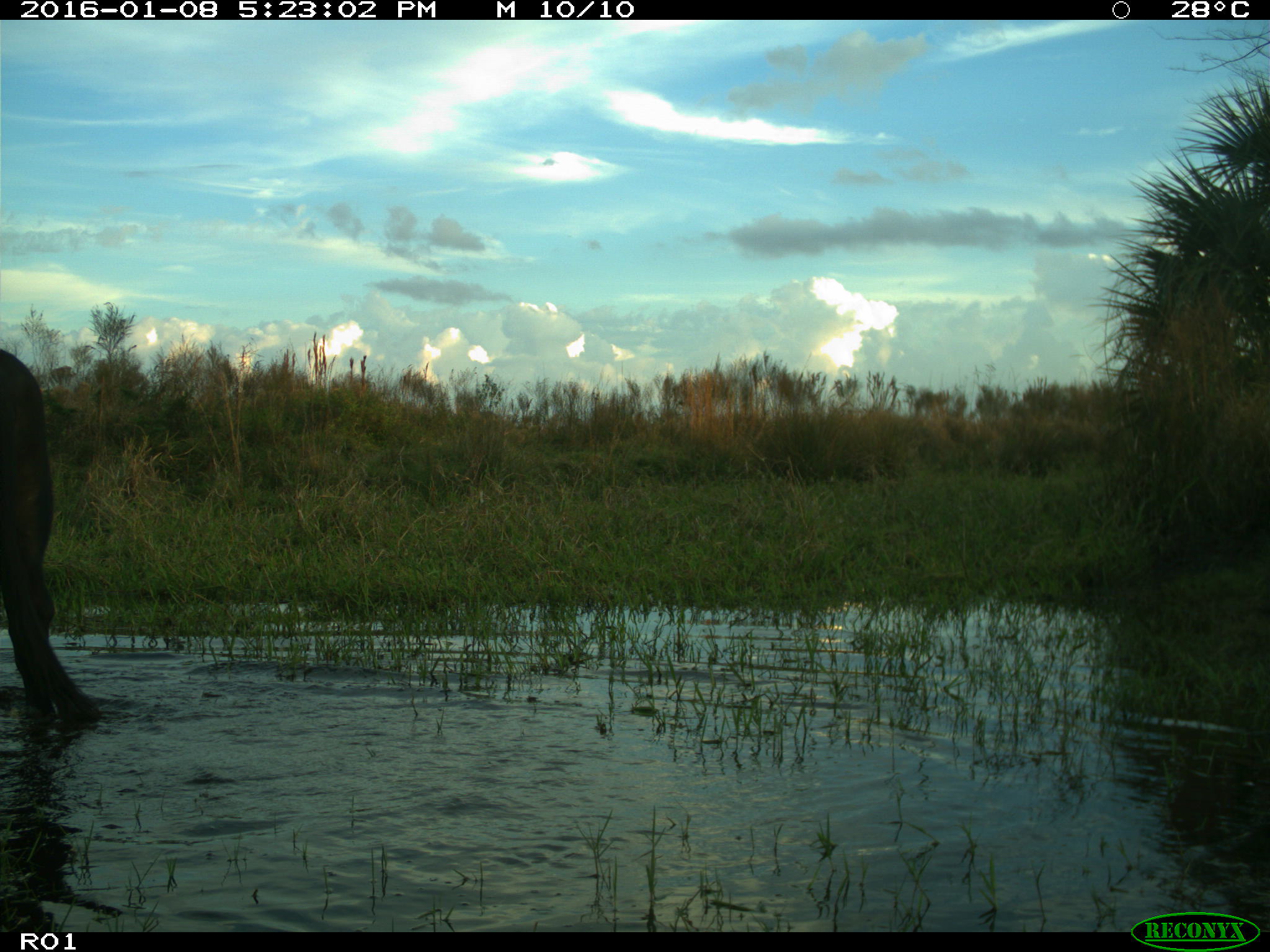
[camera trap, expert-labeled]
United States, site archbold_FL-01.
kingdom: Animalia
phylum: Chordata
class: Mammalia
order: Artiodactyla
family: Bovidae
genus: Bos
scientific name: Bos taurus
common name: domestic cow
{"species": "Bos taurus (domestic cow)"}